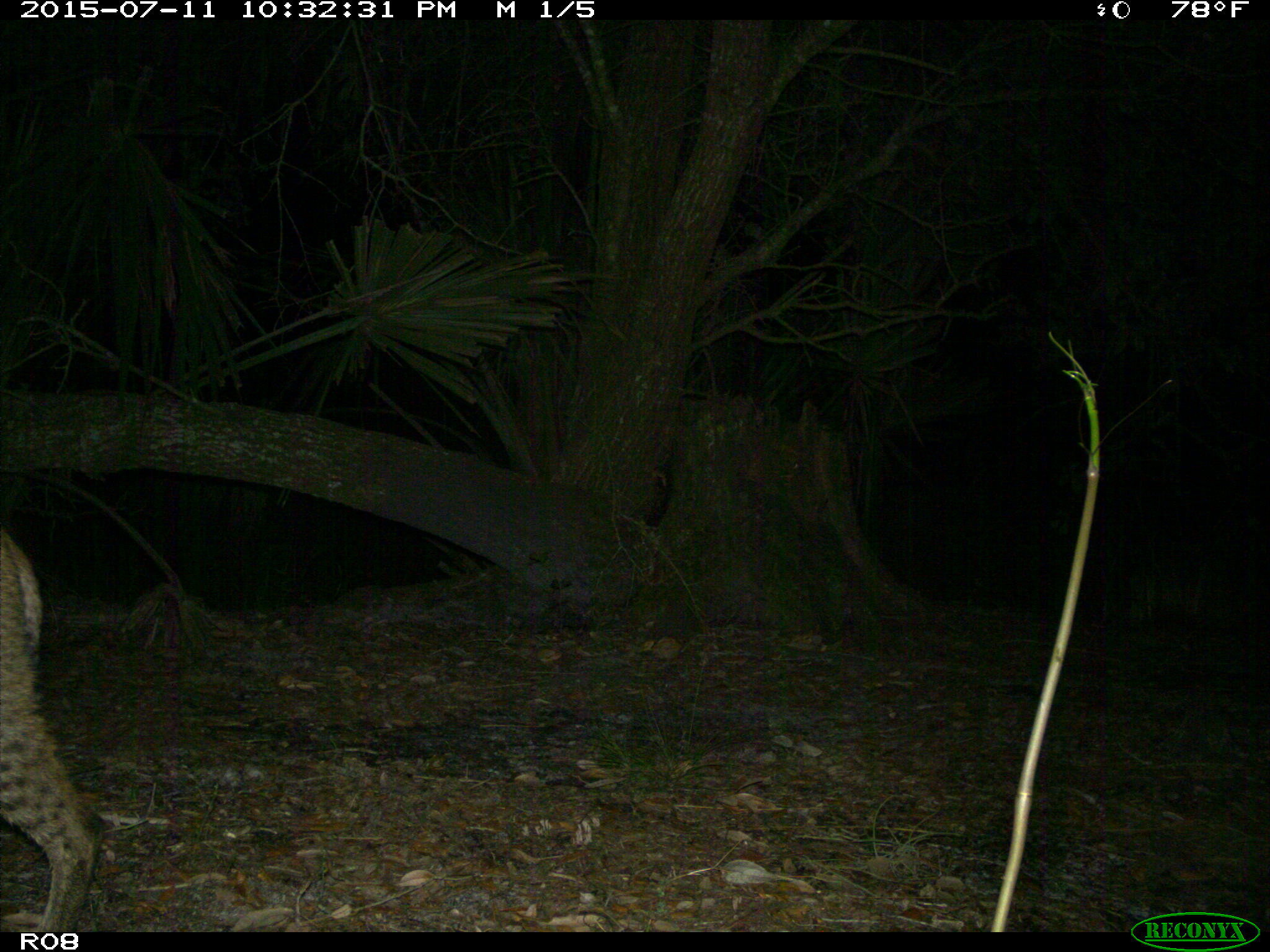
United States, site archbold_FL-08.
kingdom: Animalia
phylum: Chordata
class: Mammalia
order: Carnivora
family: Felidae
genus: Lynx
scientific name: Lynx rufus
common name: bobcat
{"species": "Lynx rufus (bobcat)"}